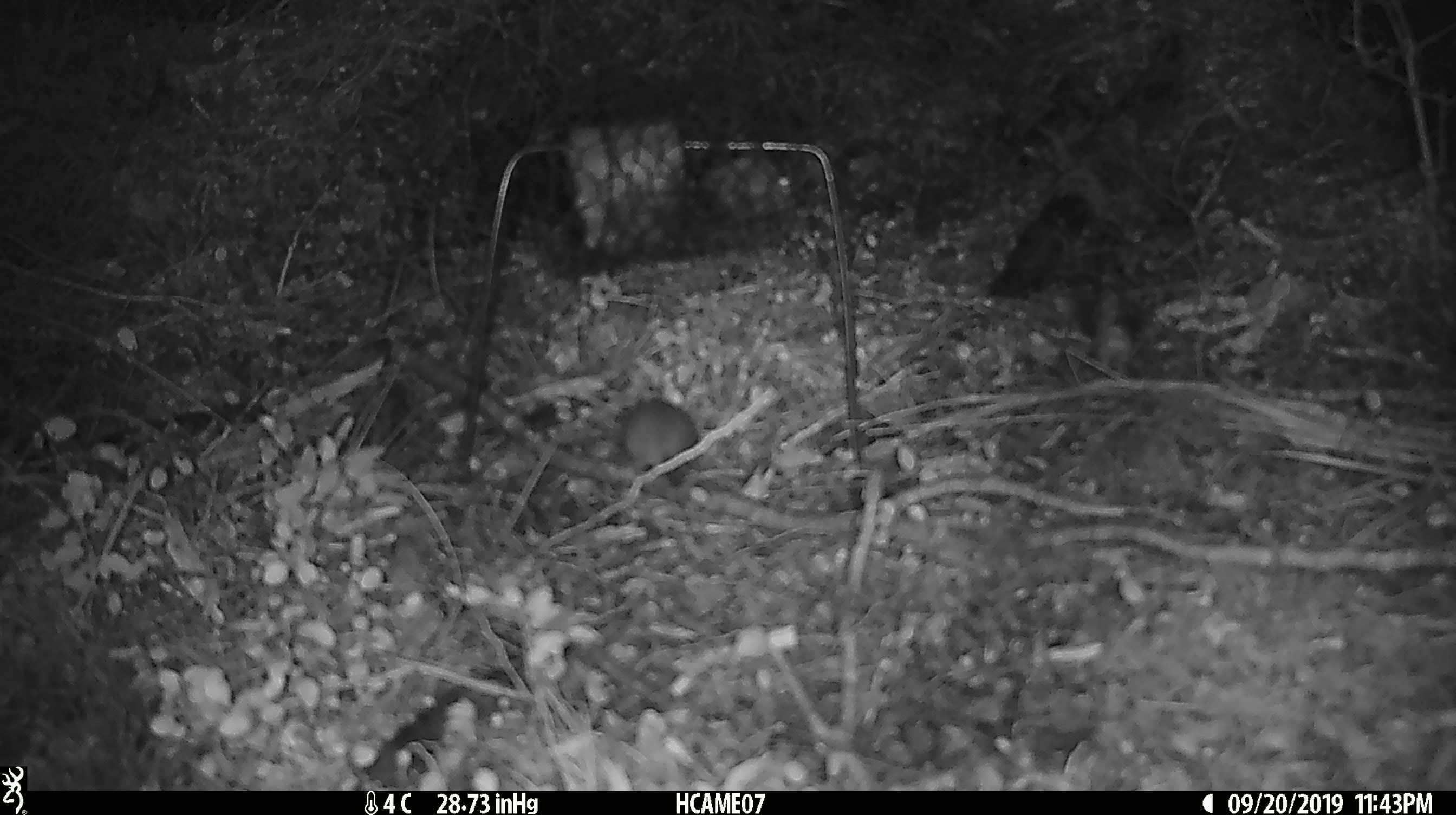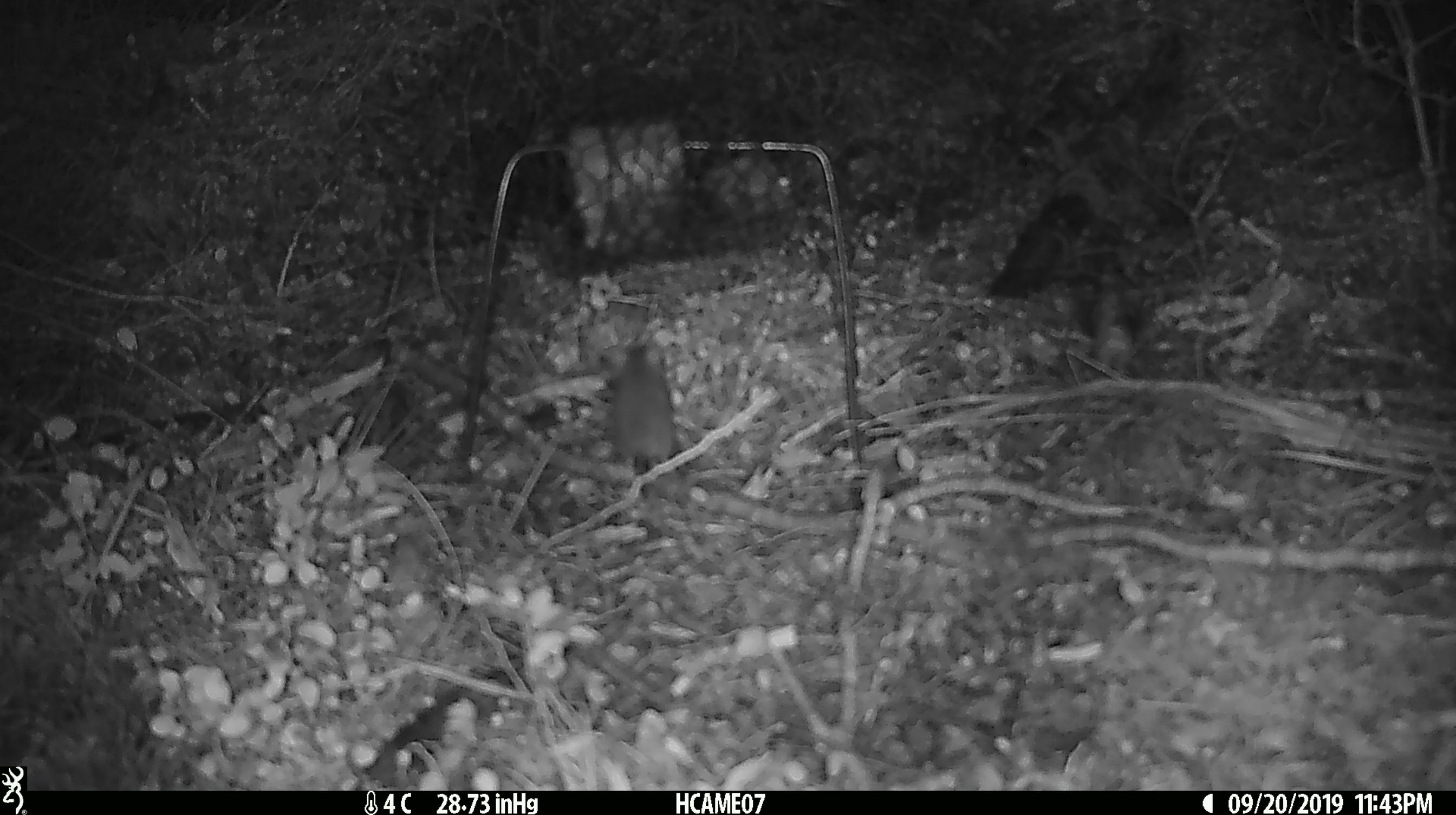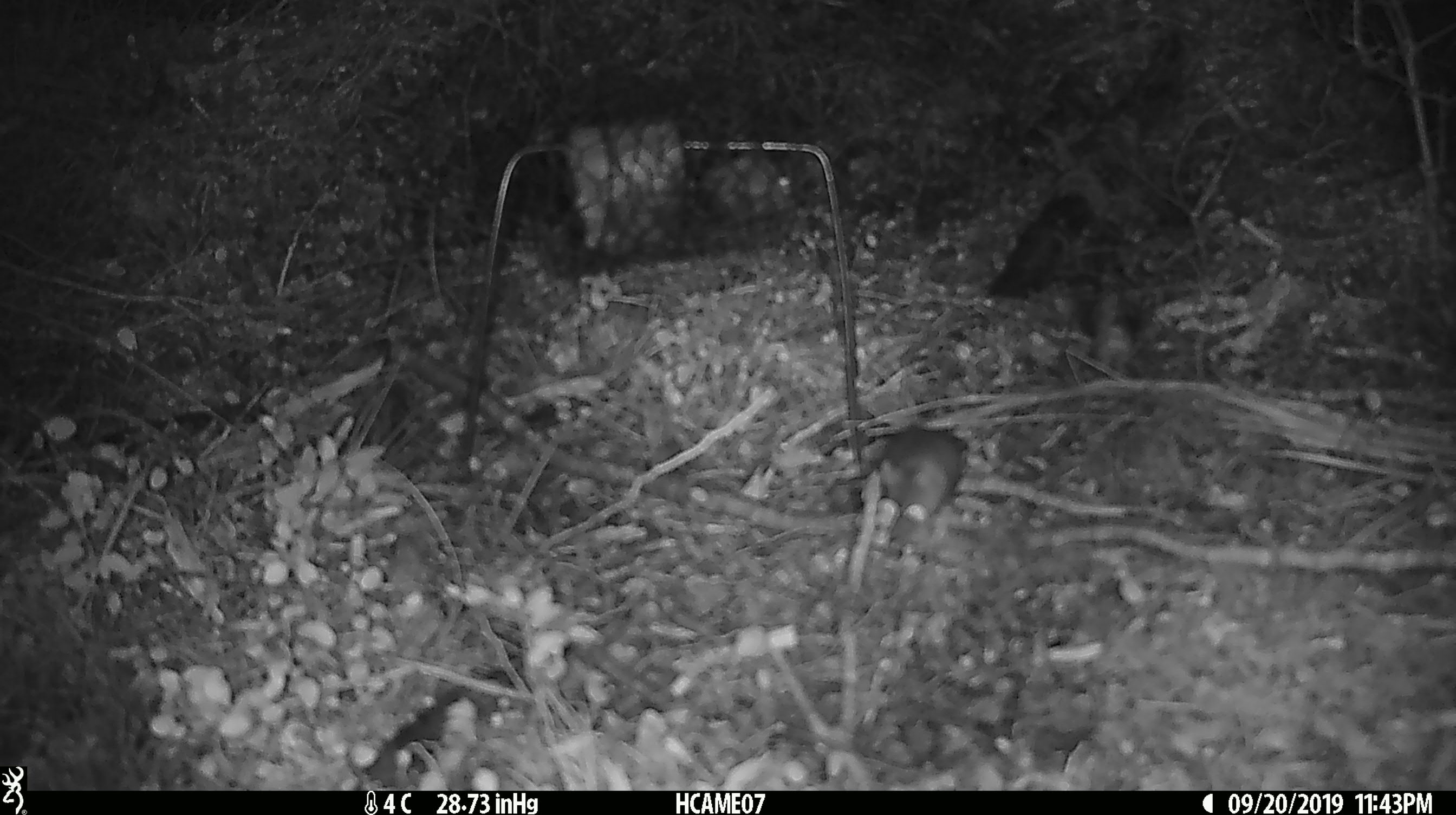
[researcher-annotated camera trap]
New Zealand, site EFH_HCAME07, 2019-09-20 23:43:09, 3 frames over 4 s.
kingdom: Animalia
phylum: Chordata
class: Mammalia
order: Rodentia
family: Muridae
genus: Mus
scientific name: Mus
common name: mouse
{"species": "mouse (Mus)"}